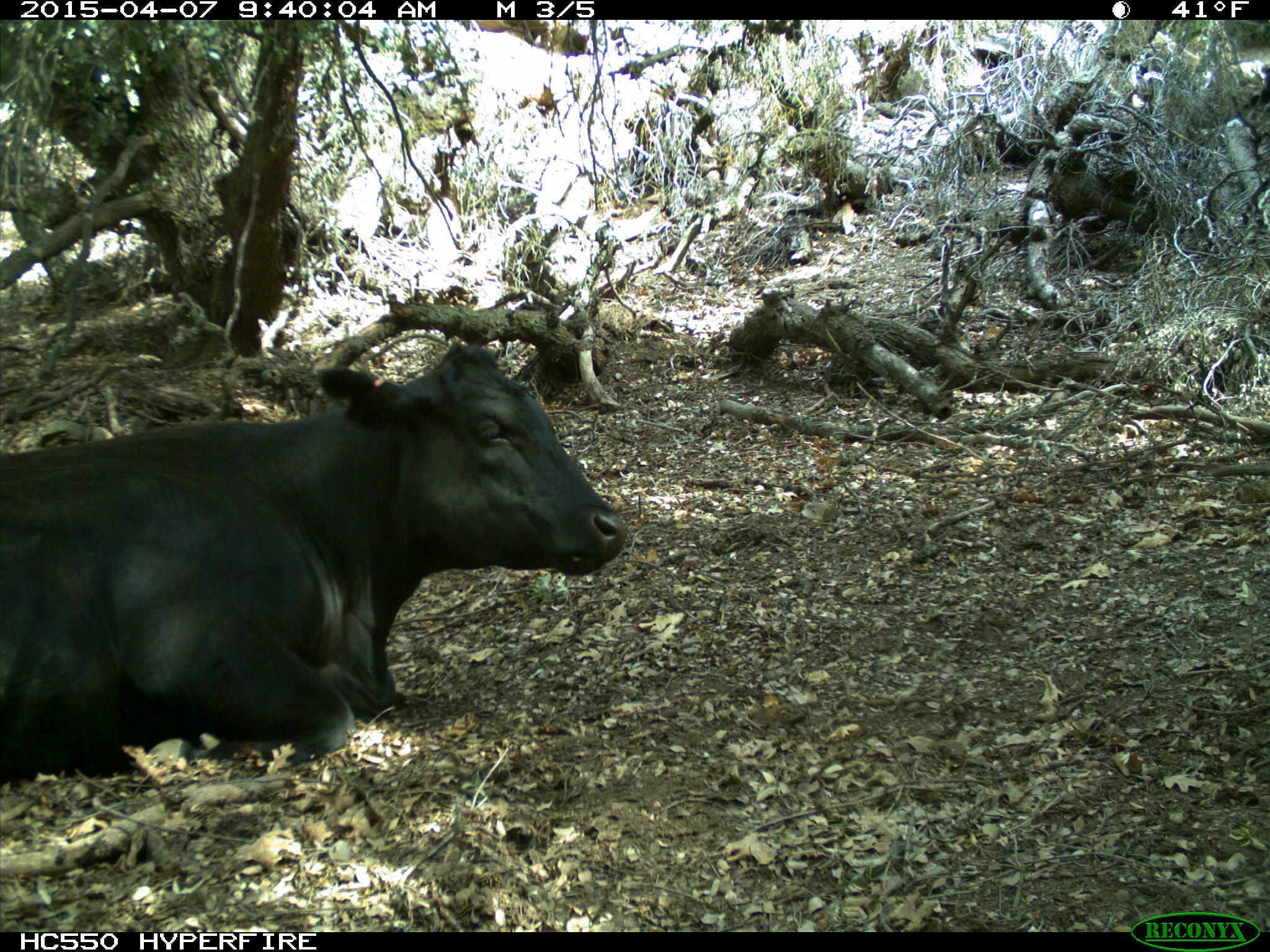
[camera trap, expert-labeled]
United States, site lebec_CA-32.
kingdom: Animalia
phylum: Chordata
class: Mammalia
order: Artiodactyla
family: Bovidae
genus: Bos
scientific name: Bos taurus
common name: domestic cow